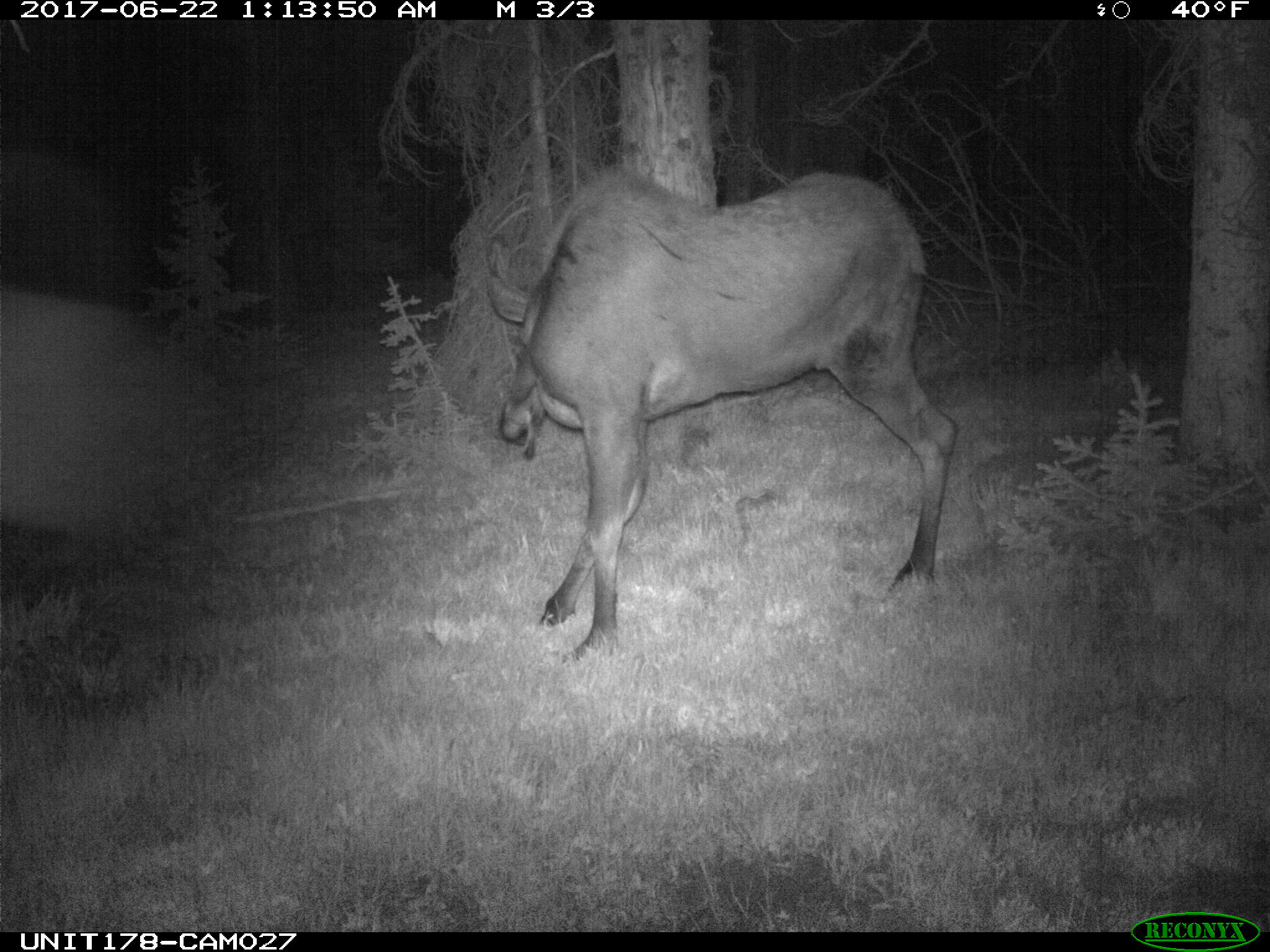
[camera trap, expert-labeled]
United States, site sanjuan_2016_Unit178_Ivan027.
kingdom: Animalia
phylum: Chordata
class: Mammalia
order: Artiodactyla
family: Cervidae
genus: Alces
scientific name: Alces alces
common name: moose